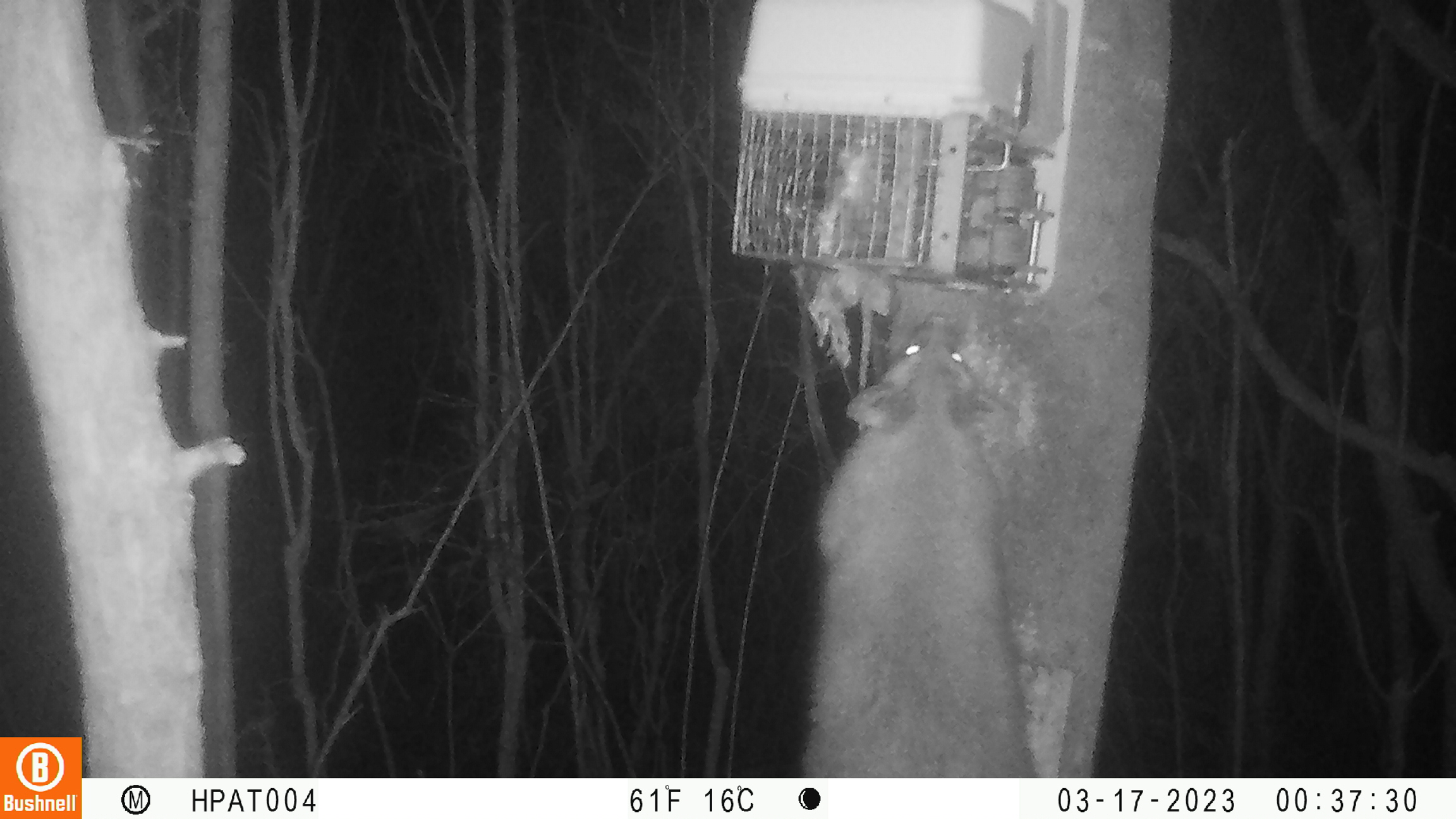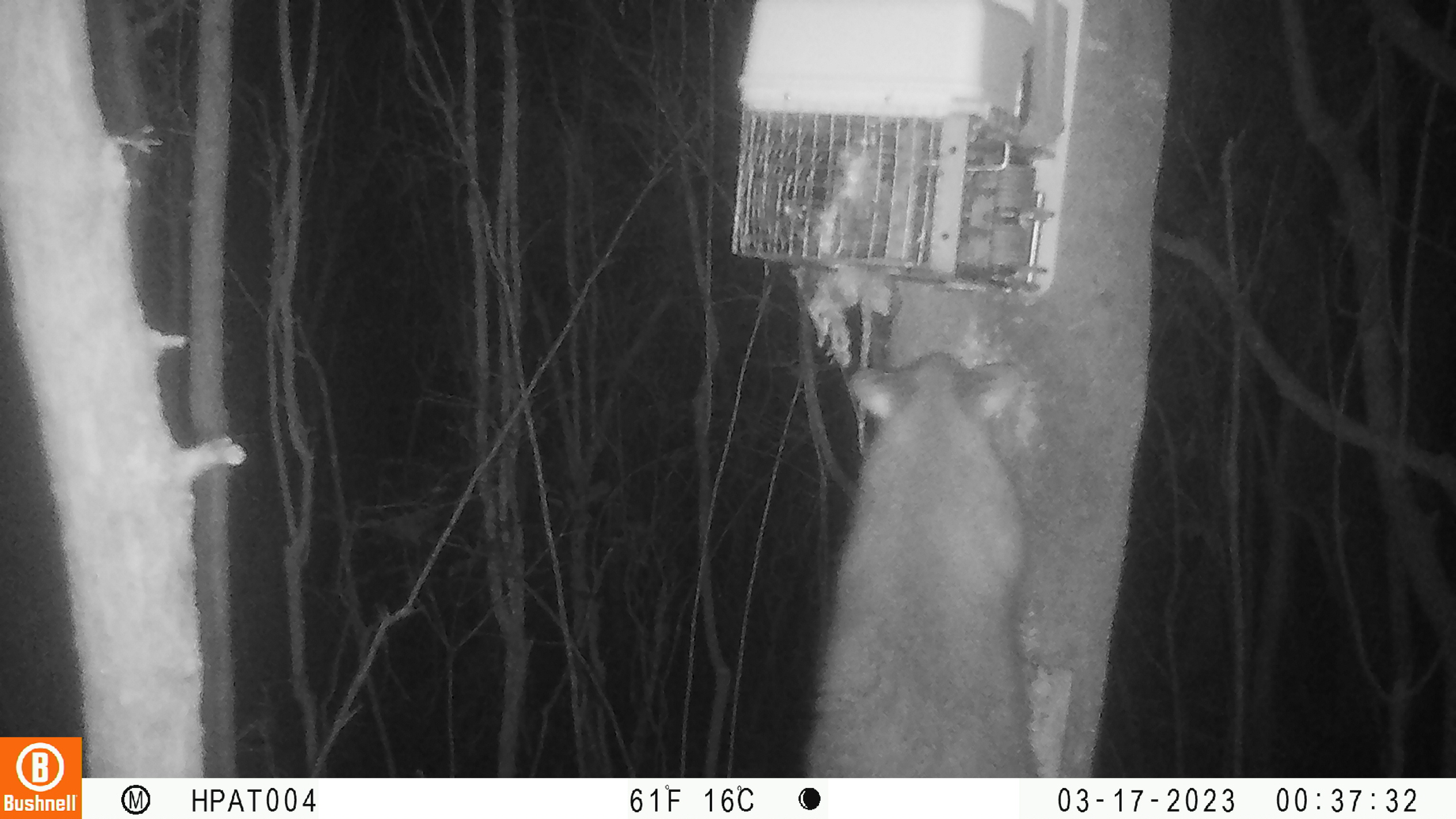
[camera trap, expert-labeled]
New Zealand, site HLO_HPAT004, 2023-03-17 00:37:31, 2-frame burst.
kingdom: Animalia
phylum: Chordata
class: Mammalia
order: Diprotodontia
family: Phalangeridae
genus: Trichosurus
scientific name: Trichosurus vulpecula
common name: common brushtail possum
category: possum